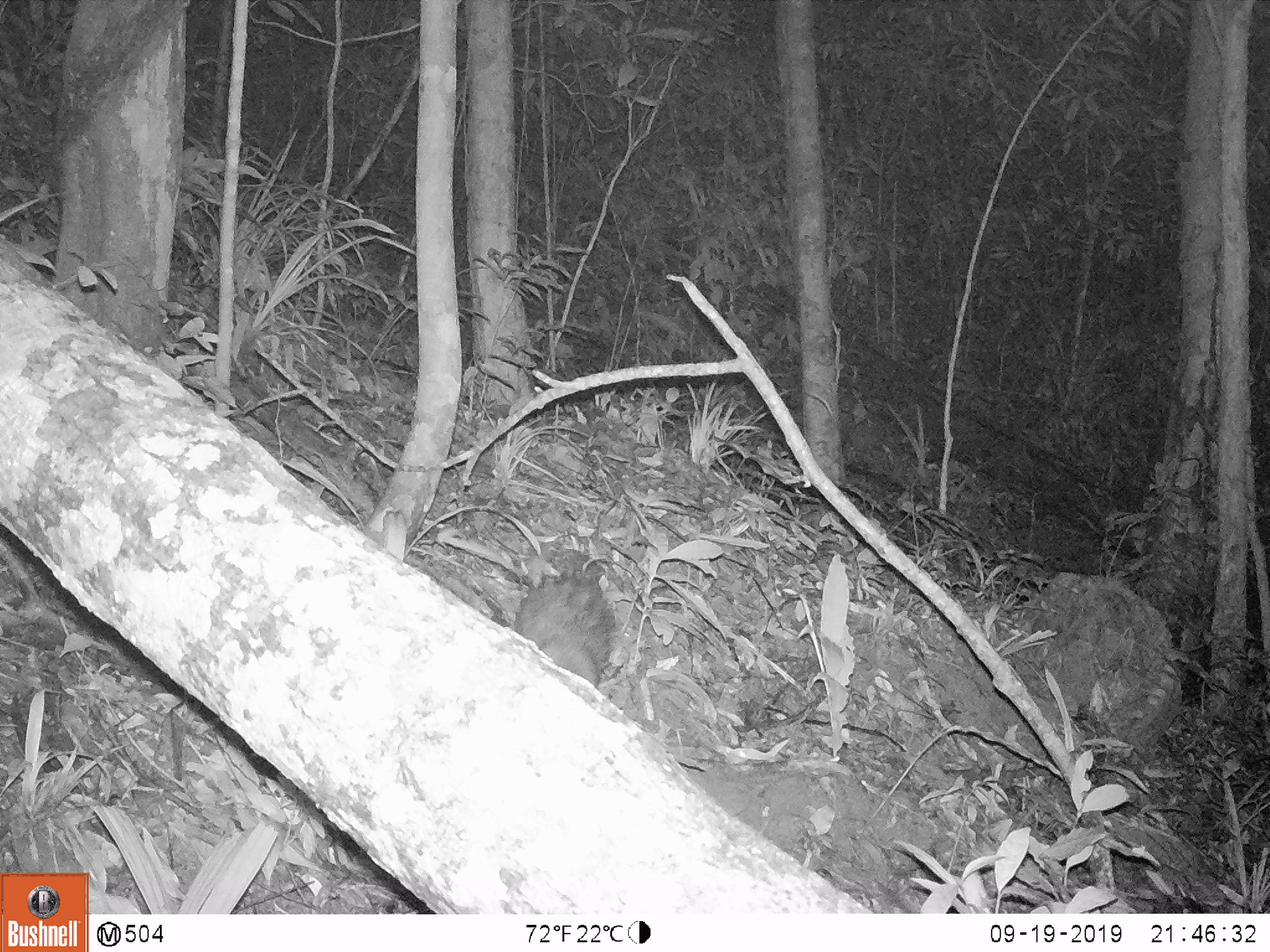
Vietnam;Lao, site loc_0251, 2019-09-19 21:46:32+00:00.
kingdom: Animalia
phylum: Chordata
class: Mammalia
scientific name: Mammalia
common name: mammal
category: unidentified small mammal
Unidentified small mammal (mammal) (Mammalia). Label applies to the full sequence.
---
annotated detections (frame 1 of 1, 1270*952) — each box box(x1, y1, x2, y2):
unidentified small mammal: box(511, 551, 617, 689)